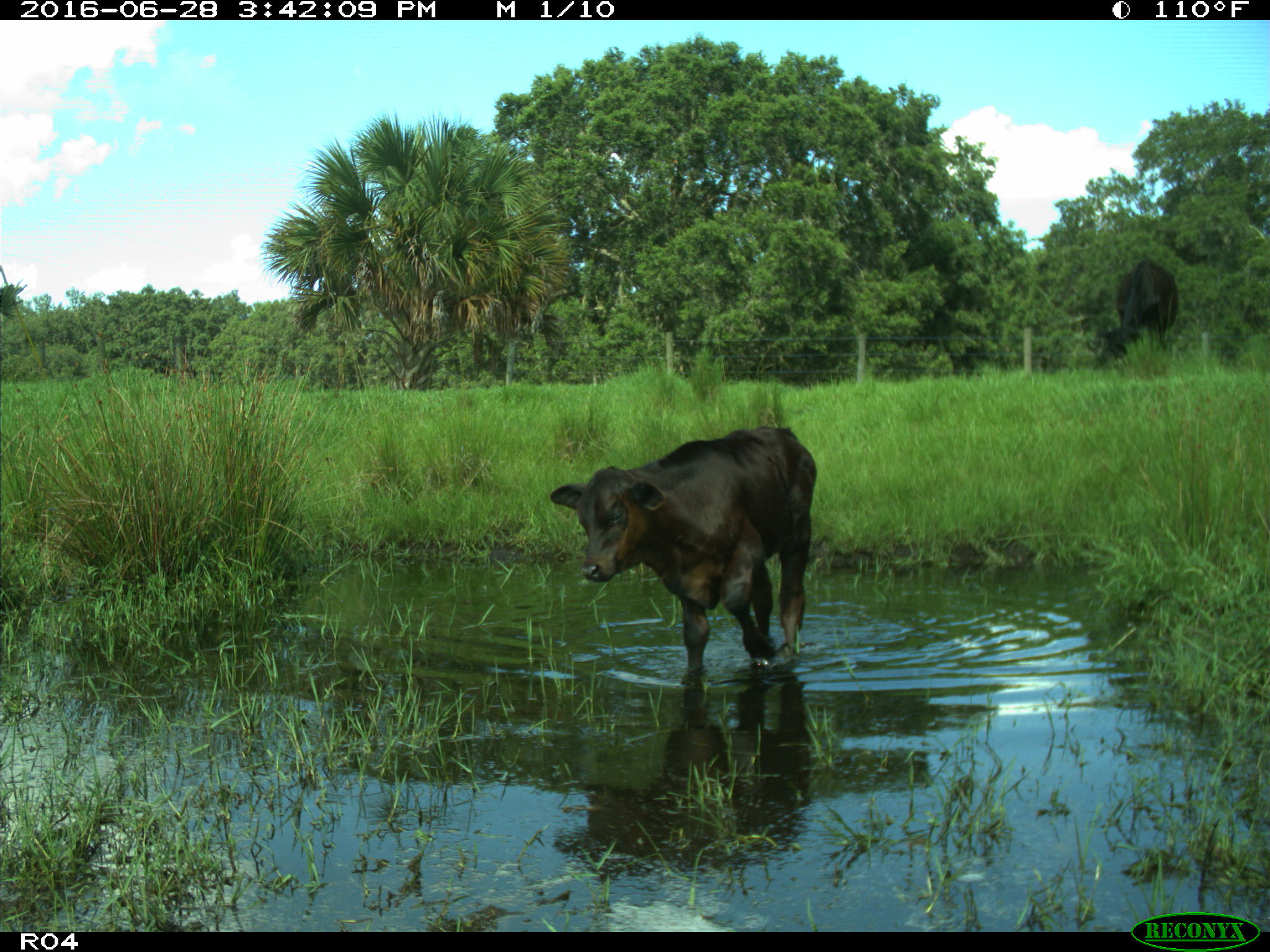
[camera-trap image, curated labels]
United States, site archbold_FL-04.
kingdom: Animalia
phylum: Chordata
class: Mammalia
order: Artiodactyla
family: Bovidae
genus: Bos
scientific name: Bos taurus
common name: domestic cow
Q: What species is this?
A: Bos taurus (domestic cow).